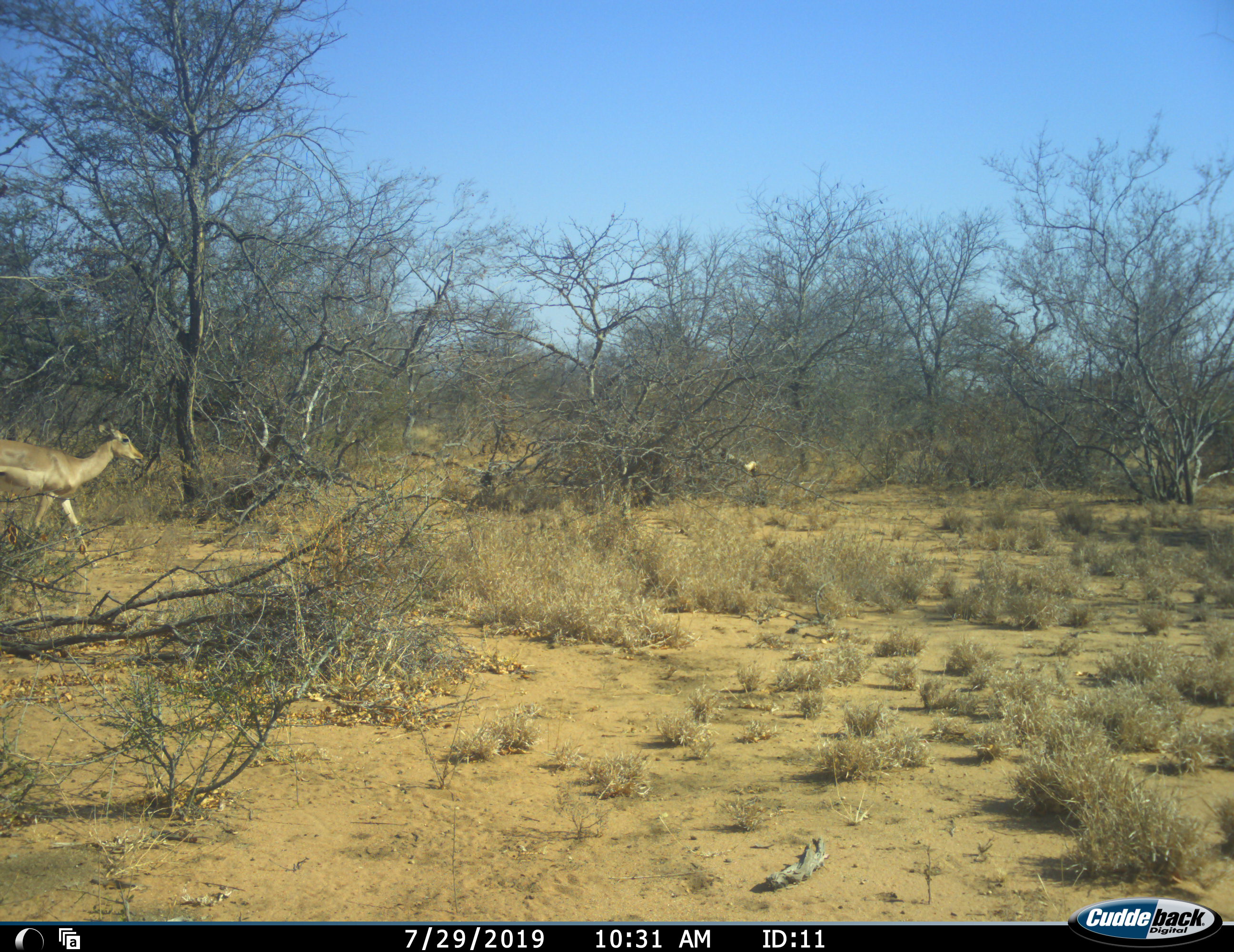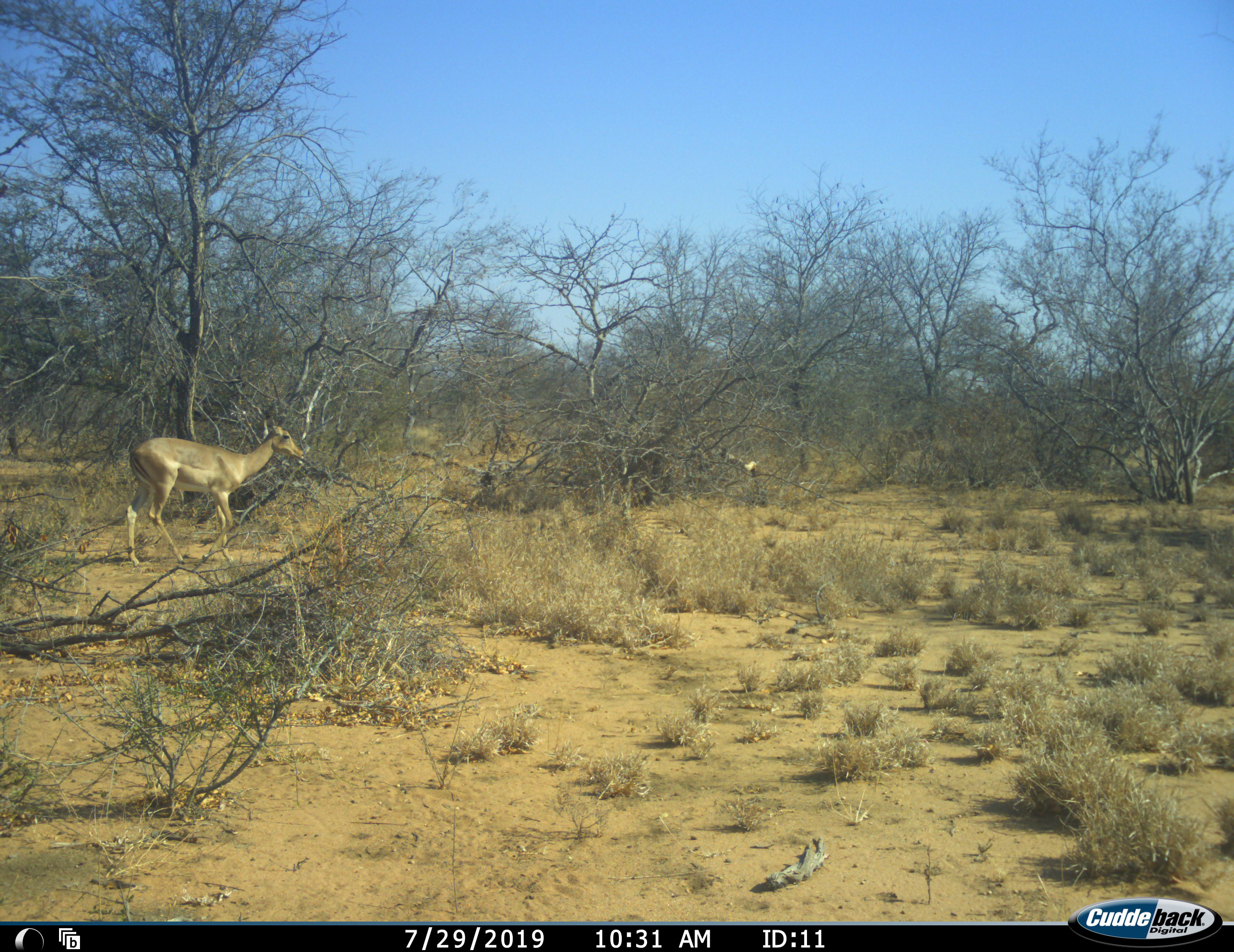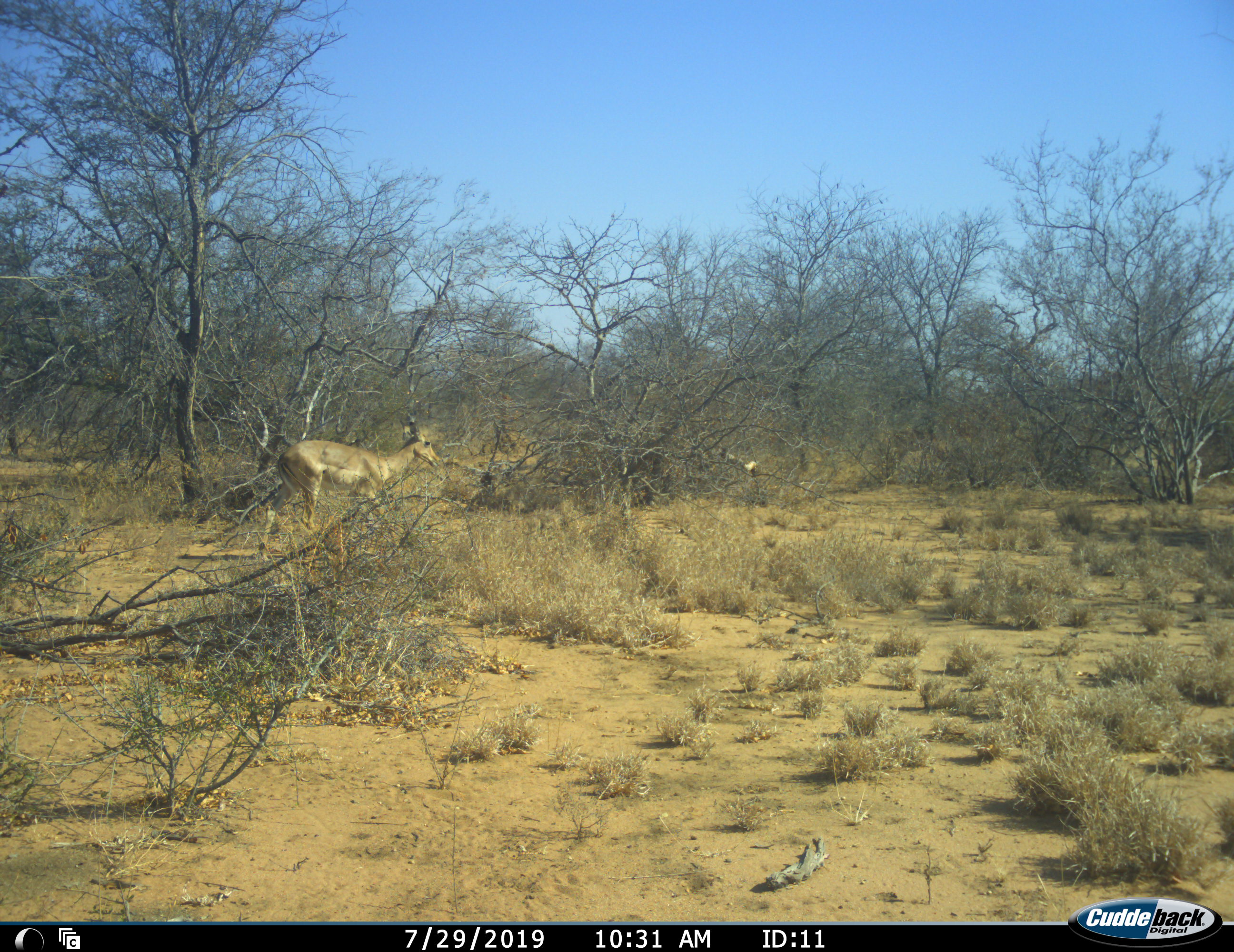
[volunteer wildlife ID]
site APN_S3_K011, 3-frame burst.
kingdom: Animalia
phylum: Chordata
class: Mammalia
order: Artiodactyla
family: Bovidae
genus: Aepyceros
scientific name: Aepyceros melampus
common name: impala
Impala (Aepyceros melampus), count 1. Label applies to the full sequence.